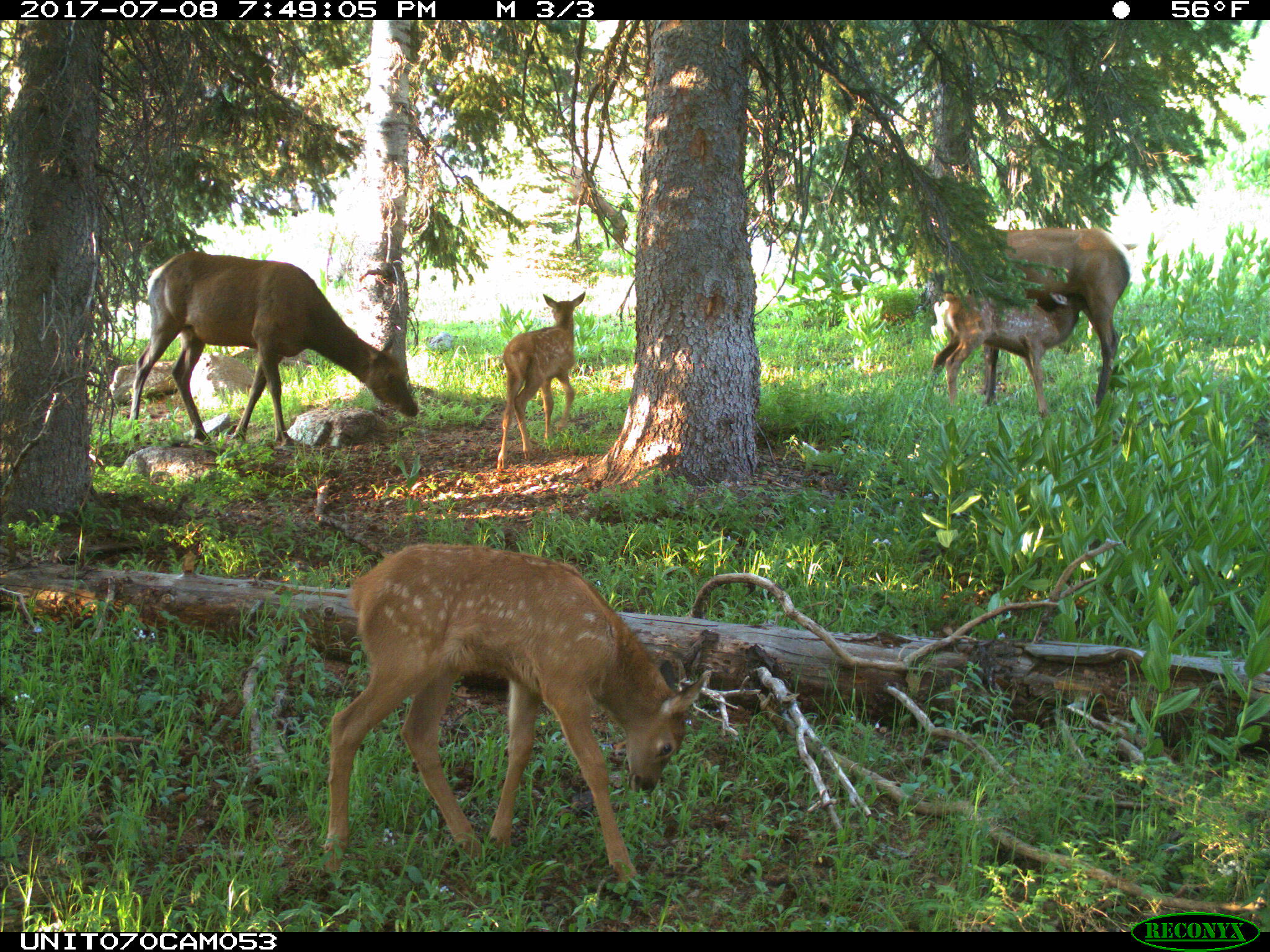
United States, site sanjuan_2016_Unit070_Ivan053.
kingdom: Animalia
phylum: Chordata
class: Mammalia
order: Artiodactyla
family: Cervidae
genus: Cervus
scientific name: Cervus elaphus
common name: red deer